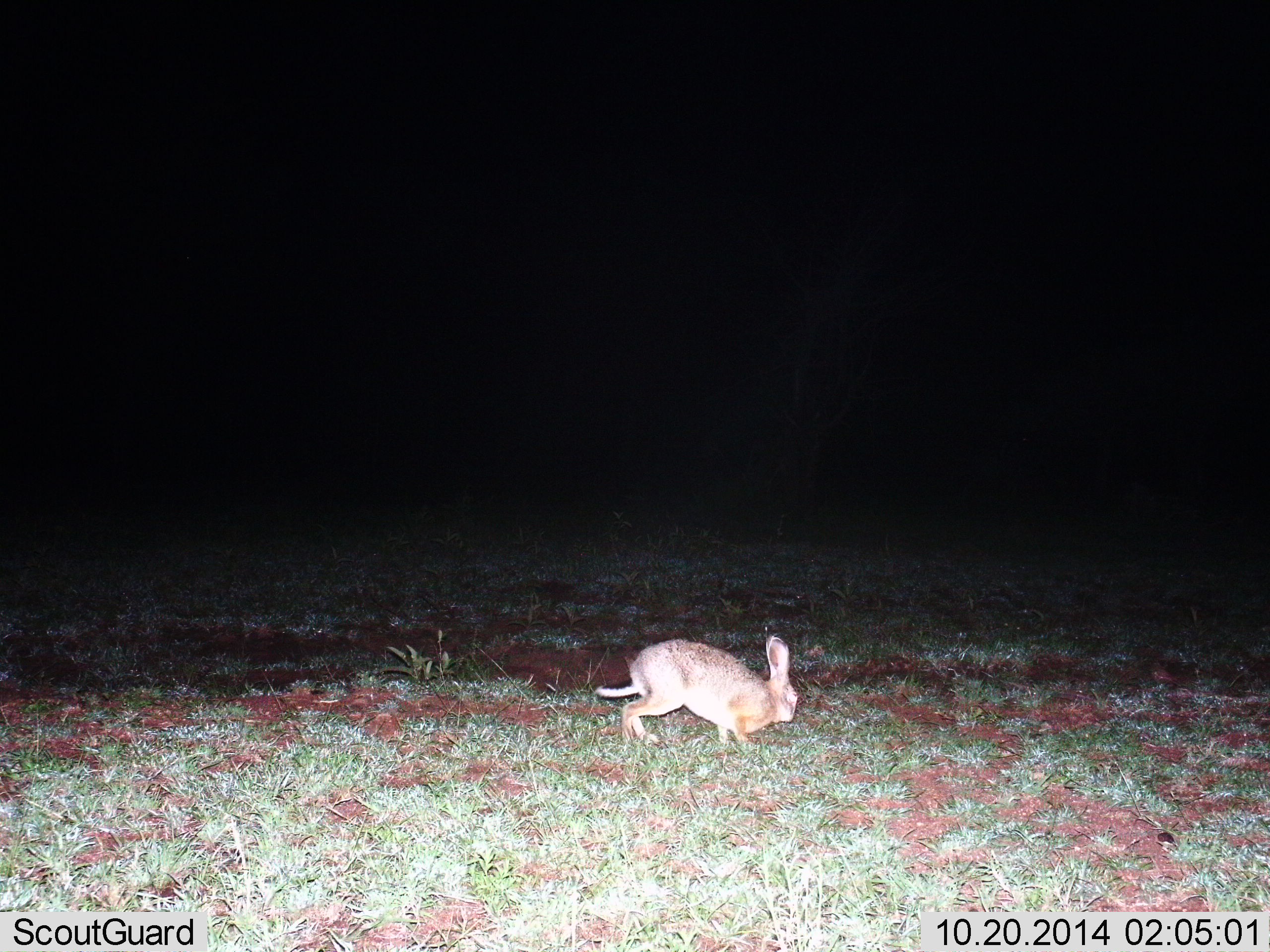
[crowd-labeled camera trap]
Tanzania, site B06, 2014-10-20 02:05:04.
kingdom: Animalia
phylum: Chordata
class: Mammalia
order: Lagomorpha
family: Leporidae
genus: Lepus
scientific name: Lepus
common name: hare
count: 1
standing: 30%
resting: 10%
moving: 60%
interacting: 0%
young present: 0%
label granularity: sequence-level